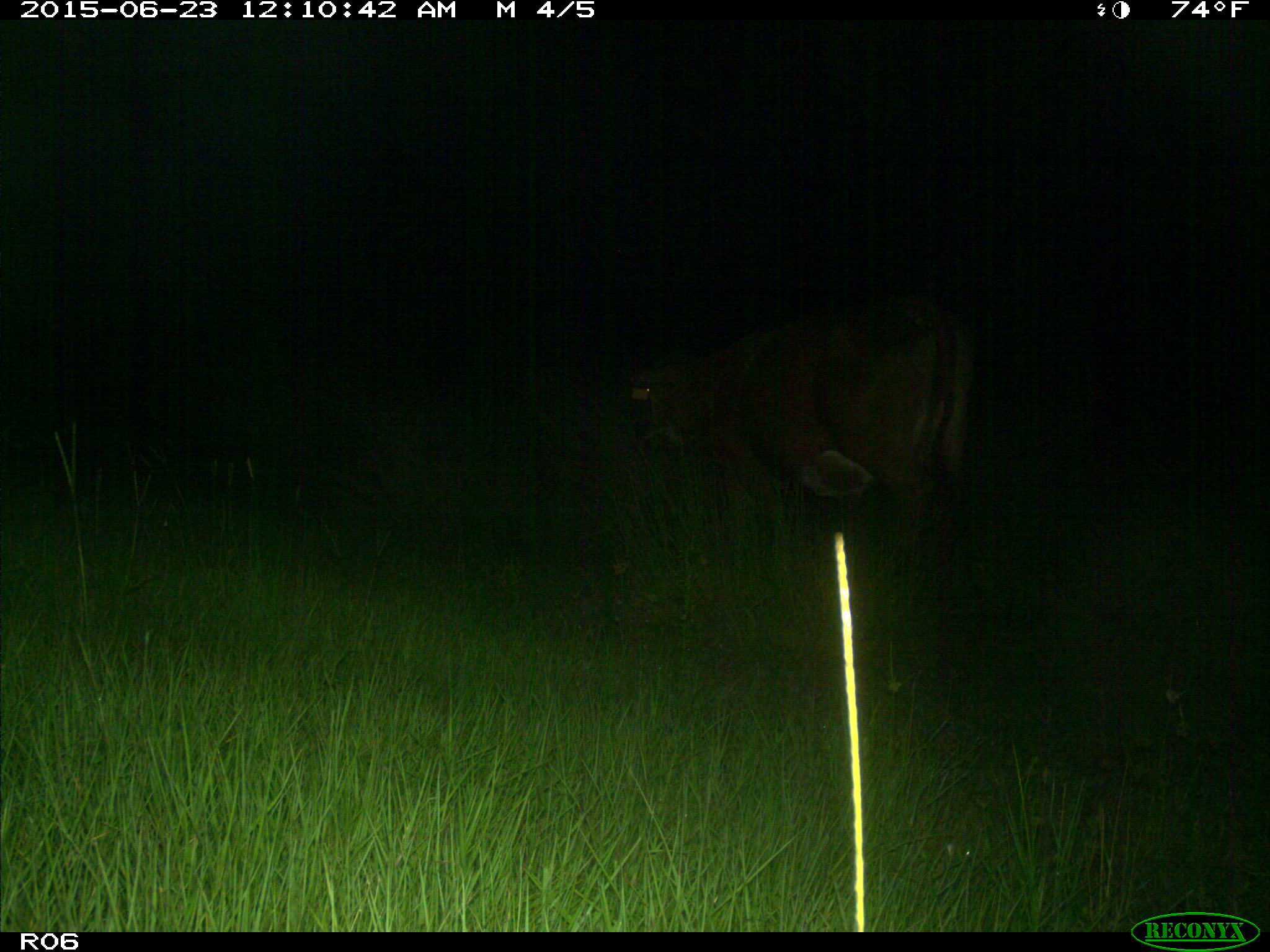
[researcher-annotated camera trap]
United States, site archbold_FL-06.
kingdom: Animalia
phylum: Chordata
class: Mammalia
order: Artiodactyla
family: Bovidae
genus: Bos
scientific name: Bos taurus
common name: domestic cow